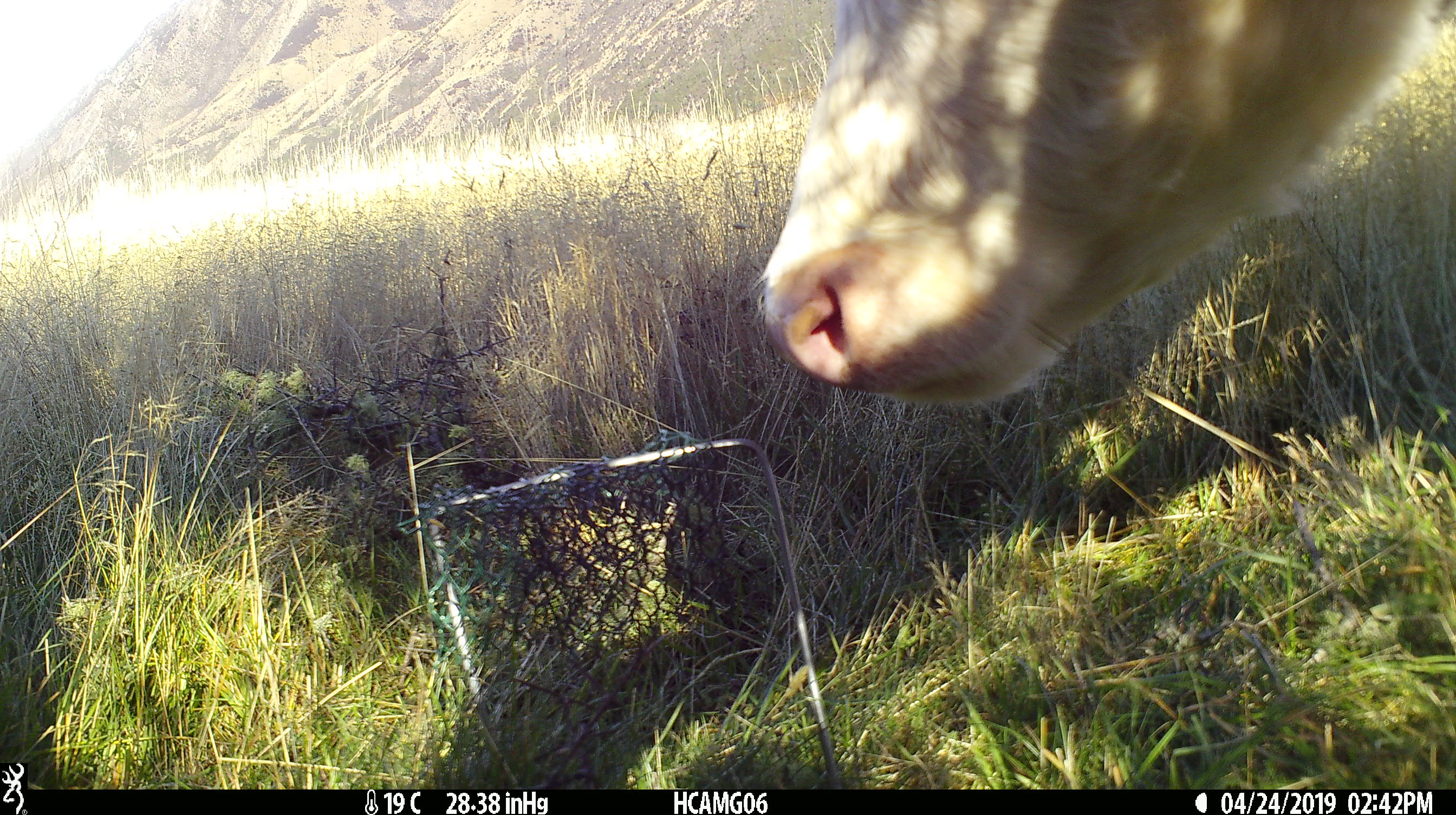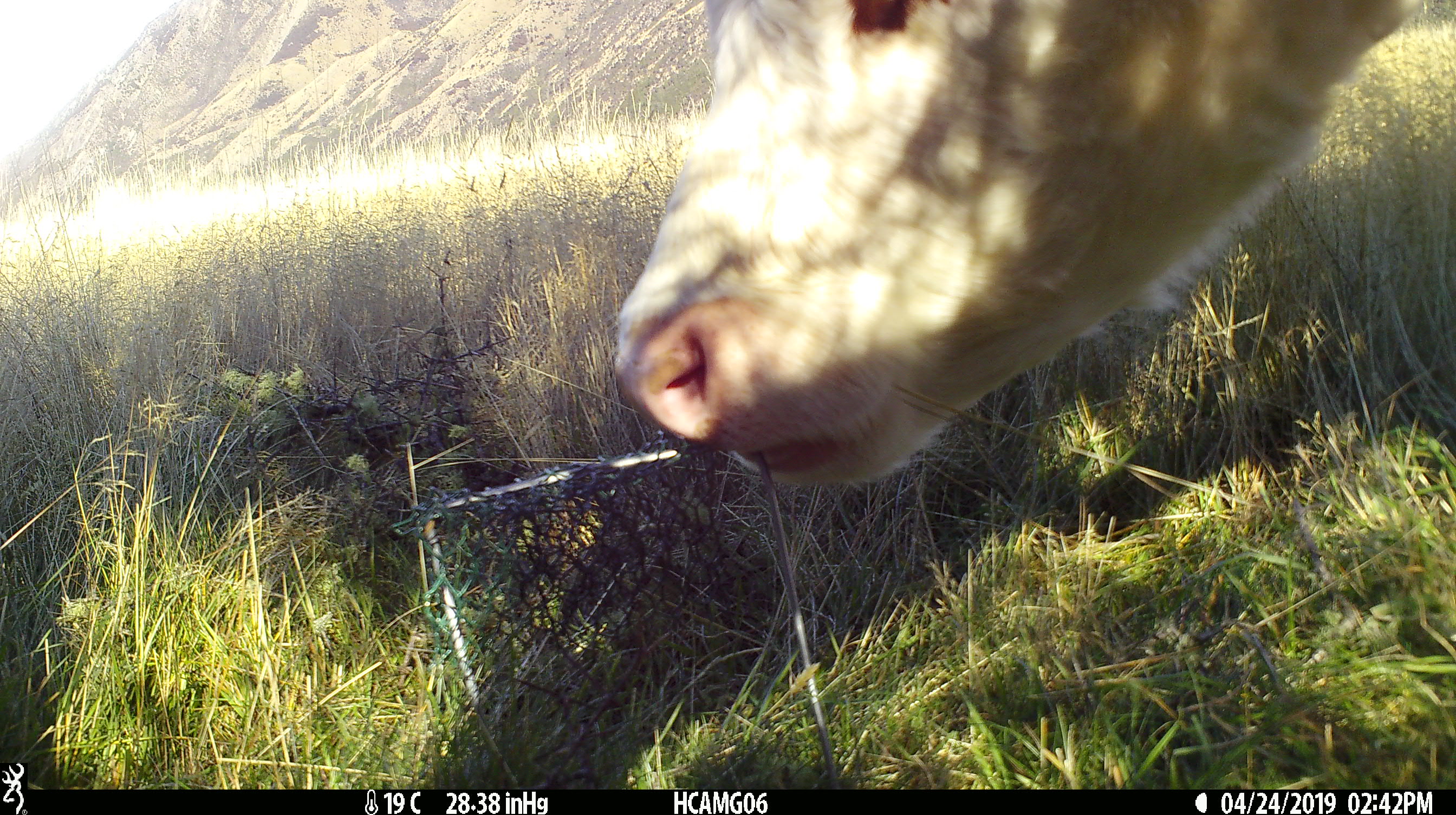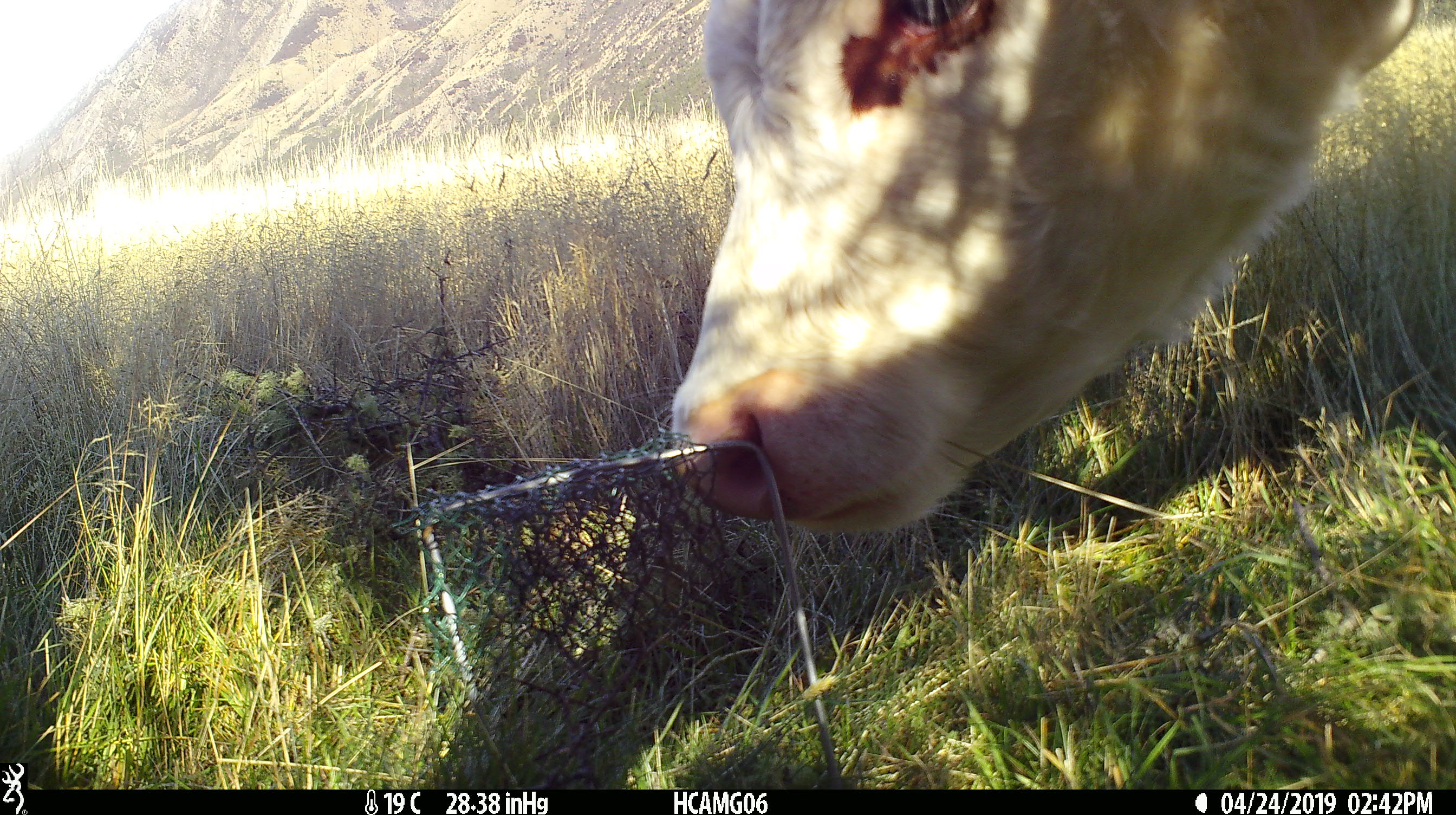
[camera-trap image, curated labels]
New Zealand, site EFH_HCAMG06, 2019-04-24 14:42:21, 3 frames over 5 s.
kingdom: Animalia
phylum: Chordata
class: Mammalia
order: Artiodactyla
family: Bovidae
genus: Bos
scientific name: Bos taurus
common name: domestic cow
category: cow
Cow (domestic cow) (Bos taurus).